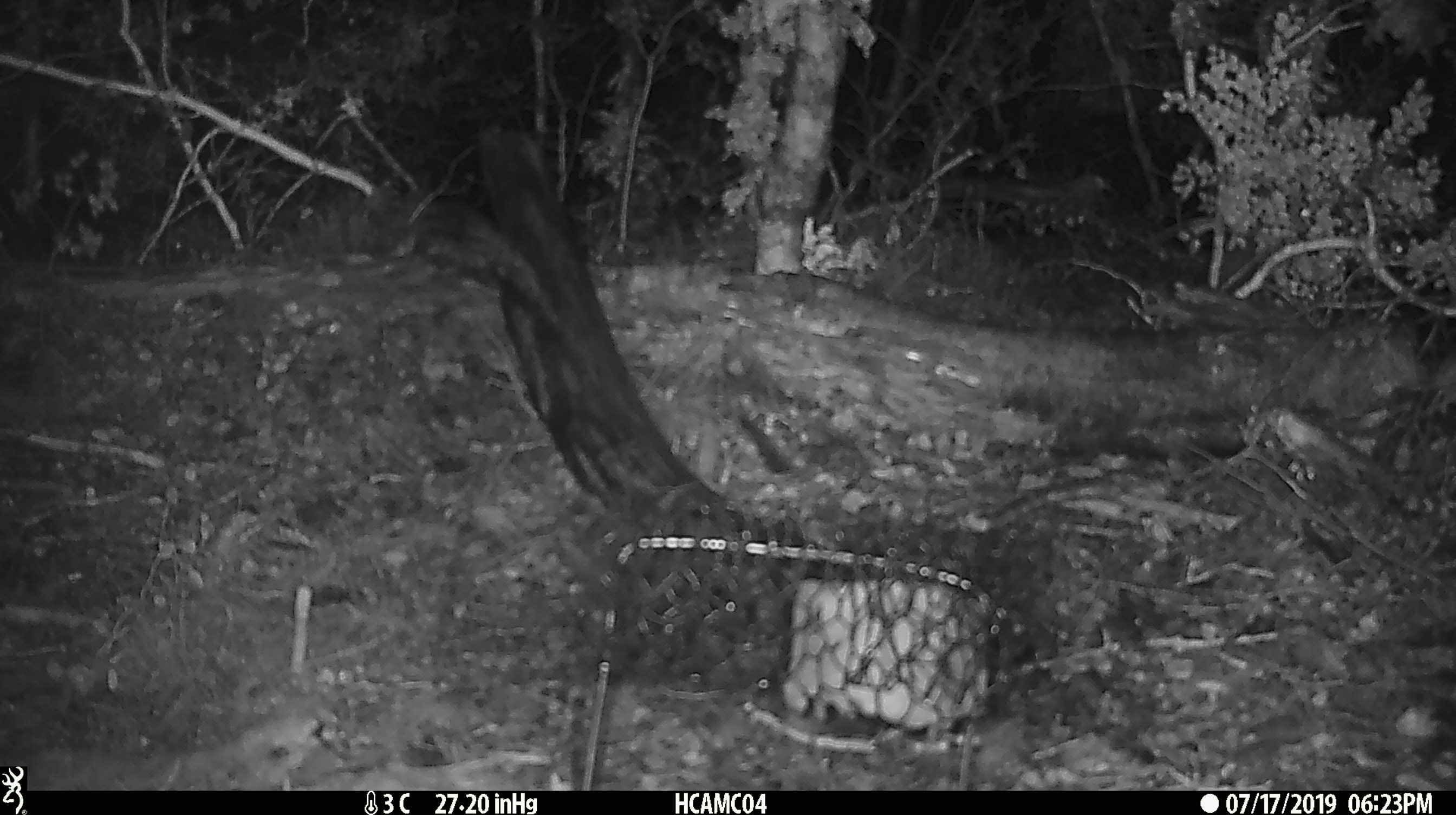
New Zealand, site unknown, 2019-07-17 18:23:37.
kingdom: Animalia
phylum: Chordata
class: Mammalia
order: Rodentia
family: Muridae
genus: Mus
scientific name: Mus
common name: mouse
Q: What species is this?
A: Mouse (Mus).